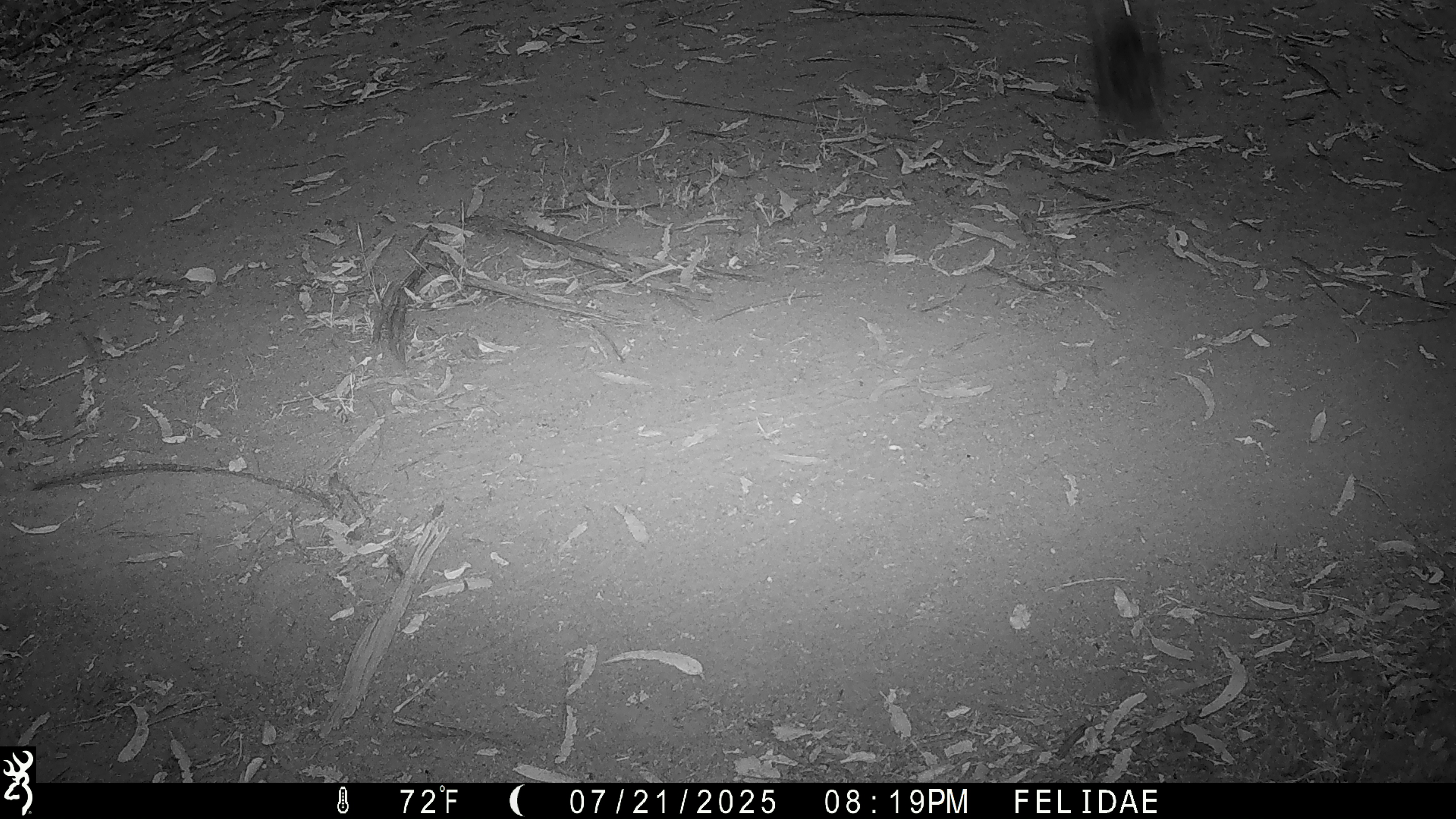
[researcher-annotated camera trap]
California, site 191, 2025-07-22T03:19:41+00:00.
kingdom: Animalia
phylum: Chordata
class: Aves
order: Caprimulgiformes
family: Caprimulgidae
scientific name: Caprimulgidae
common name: nightjar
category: unknown nightjar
Unknown nightjar (nightjar) (Caprimulgidae).